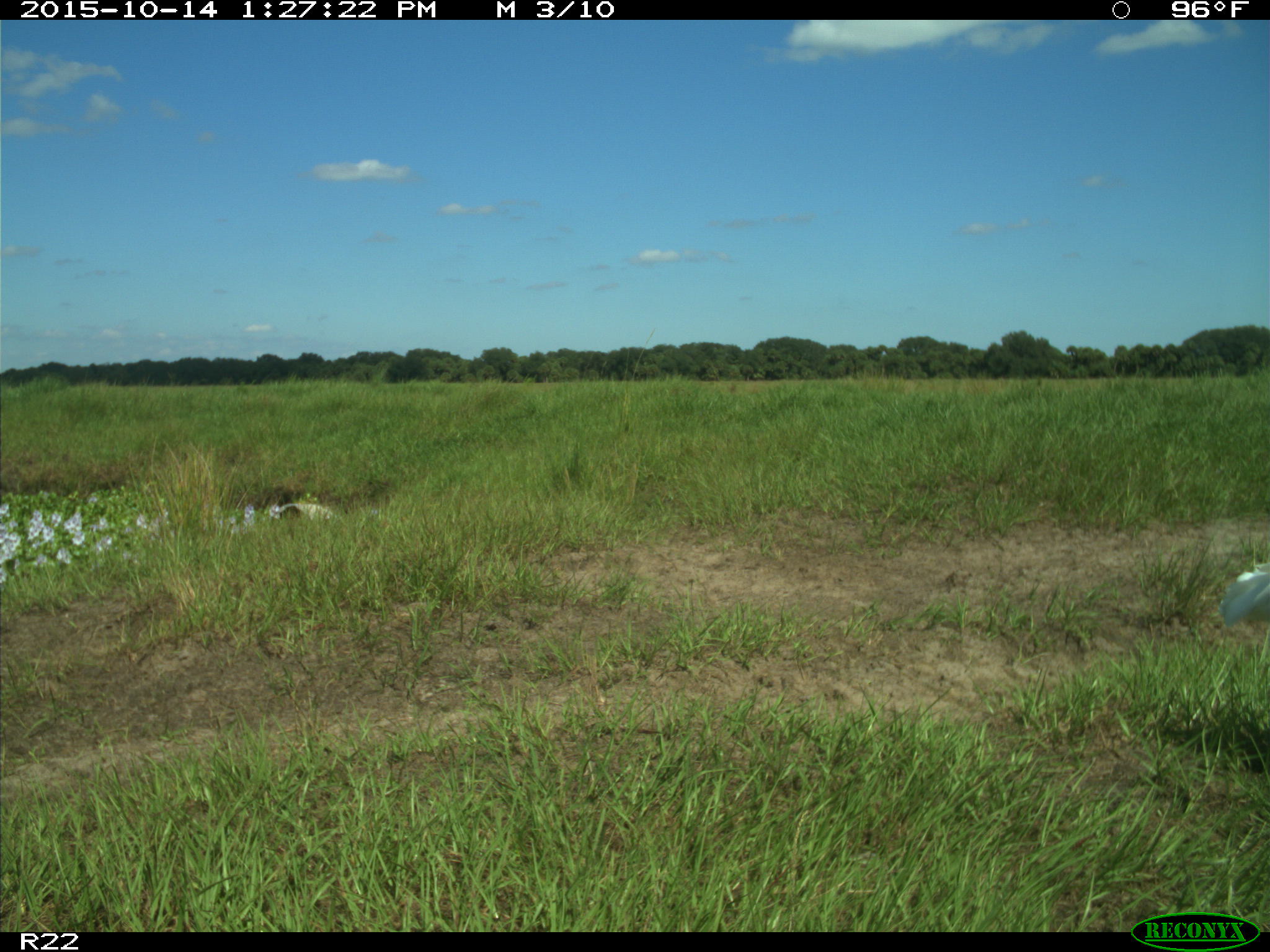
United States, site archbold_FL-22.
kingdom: Animalia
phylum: Chordata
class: Aves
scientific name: Aves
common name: birds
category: unidentified bird